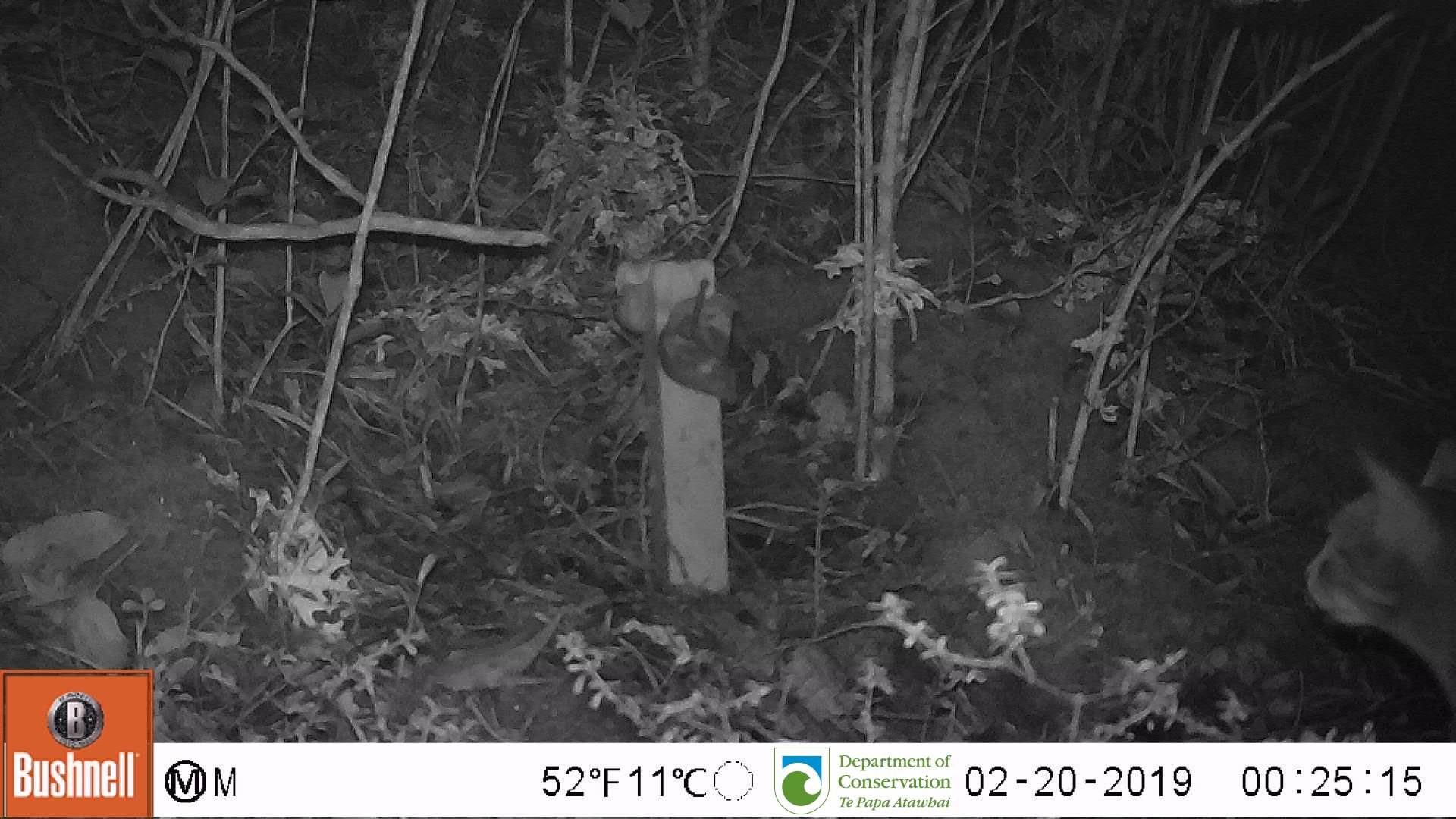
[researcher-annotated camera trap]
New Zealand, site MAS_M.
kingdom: Animalia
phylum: Chordata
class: Mammalia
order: Carnivora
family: Felidae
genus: Felis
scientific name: Felis catus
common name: domestic cat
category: cat